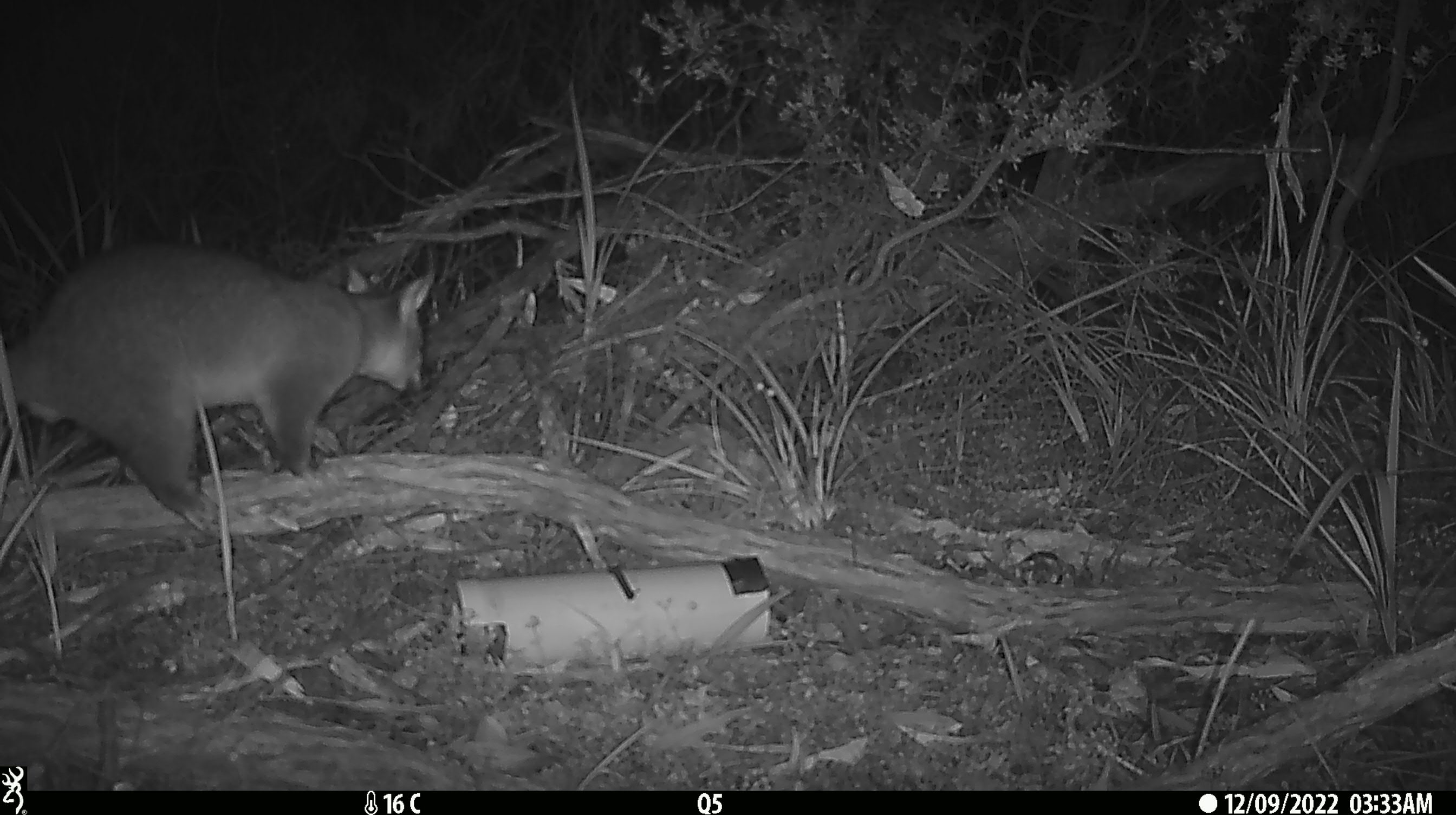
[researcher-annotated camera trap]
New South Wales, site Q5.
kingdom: Animalia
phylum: Chordata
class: Mammalia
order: Diprotodontia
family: Phalangeridae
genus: Trichosurus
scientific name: Trichosurus vulpecula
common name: common brushtail possum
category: possum